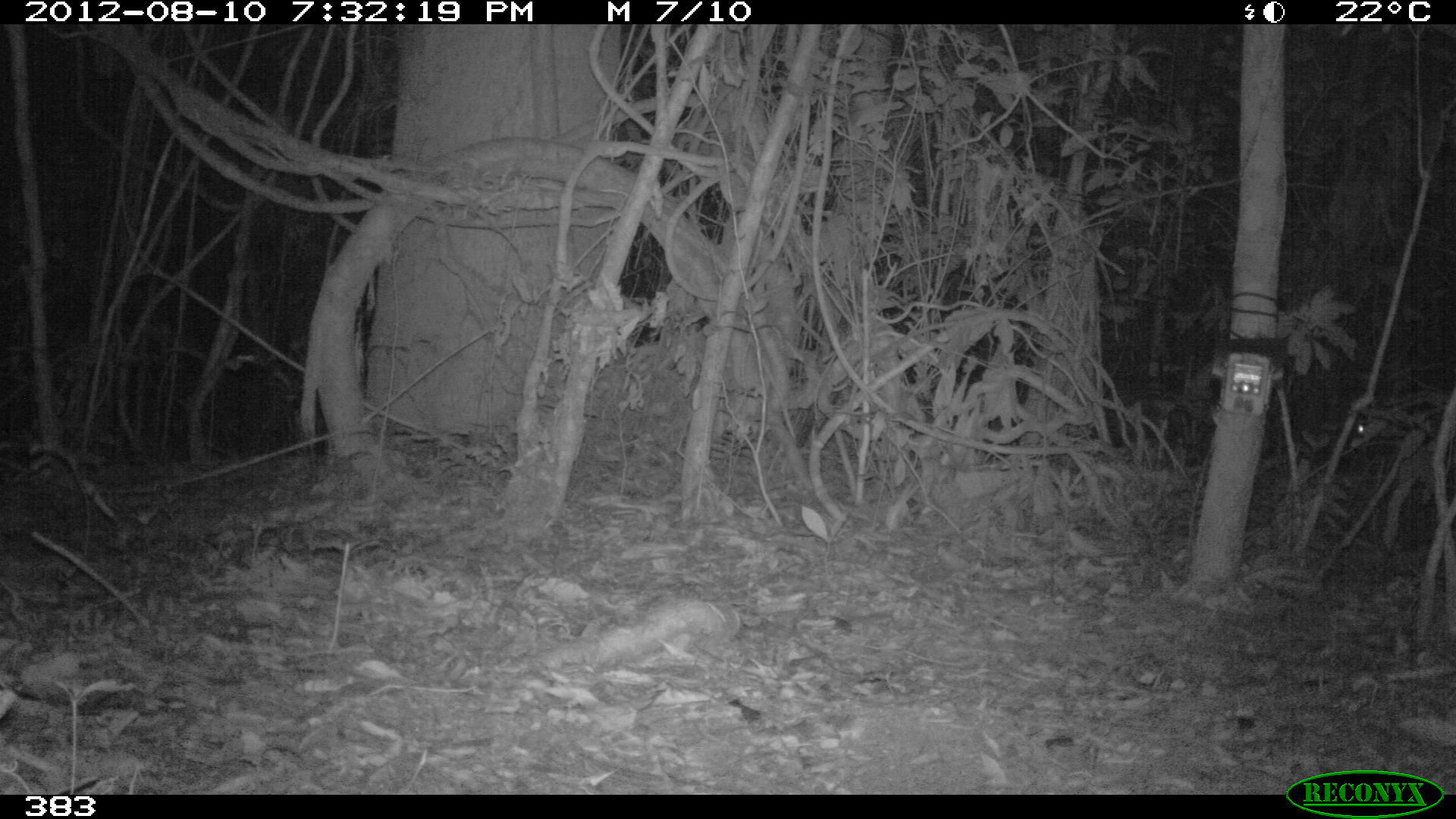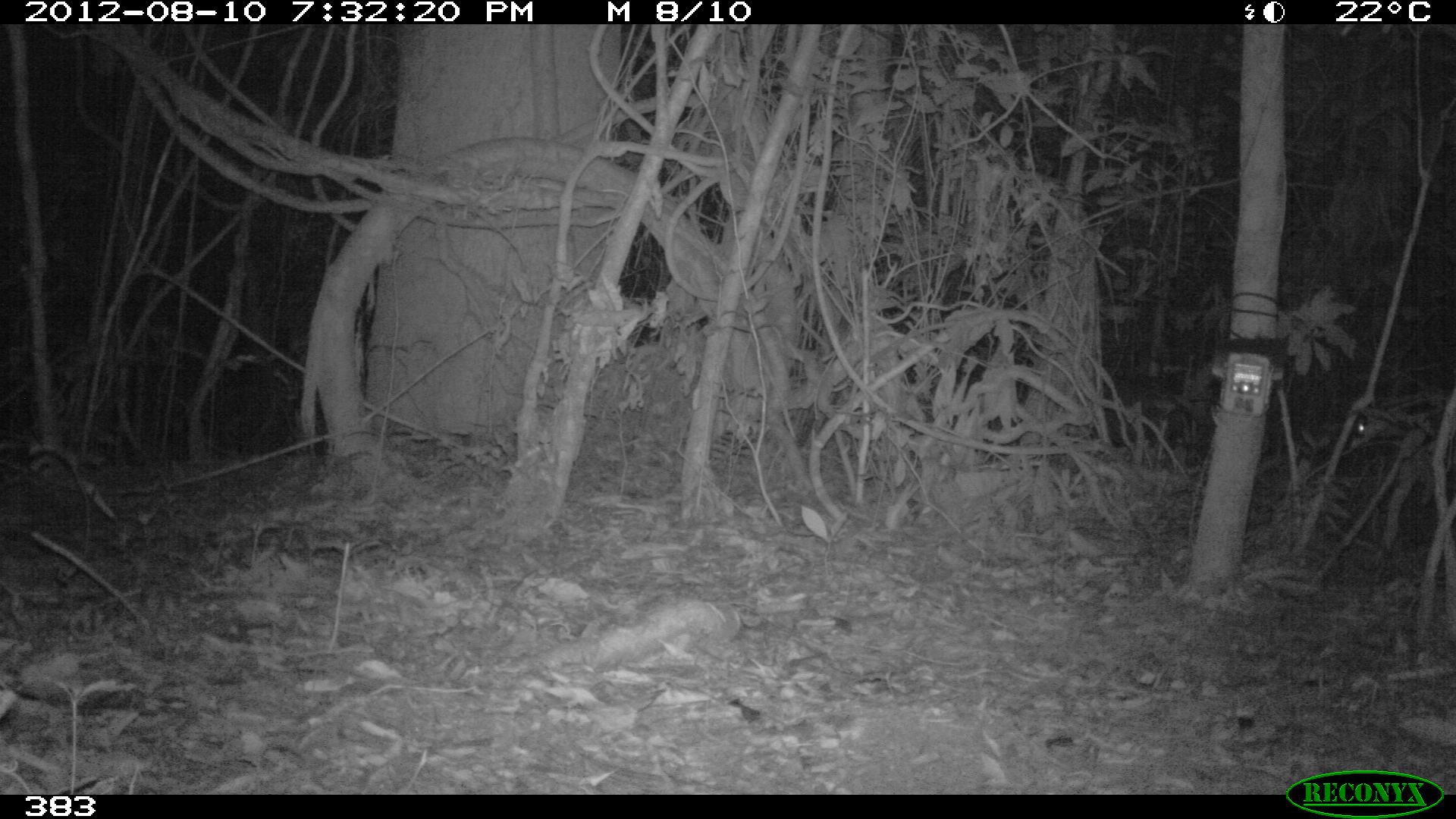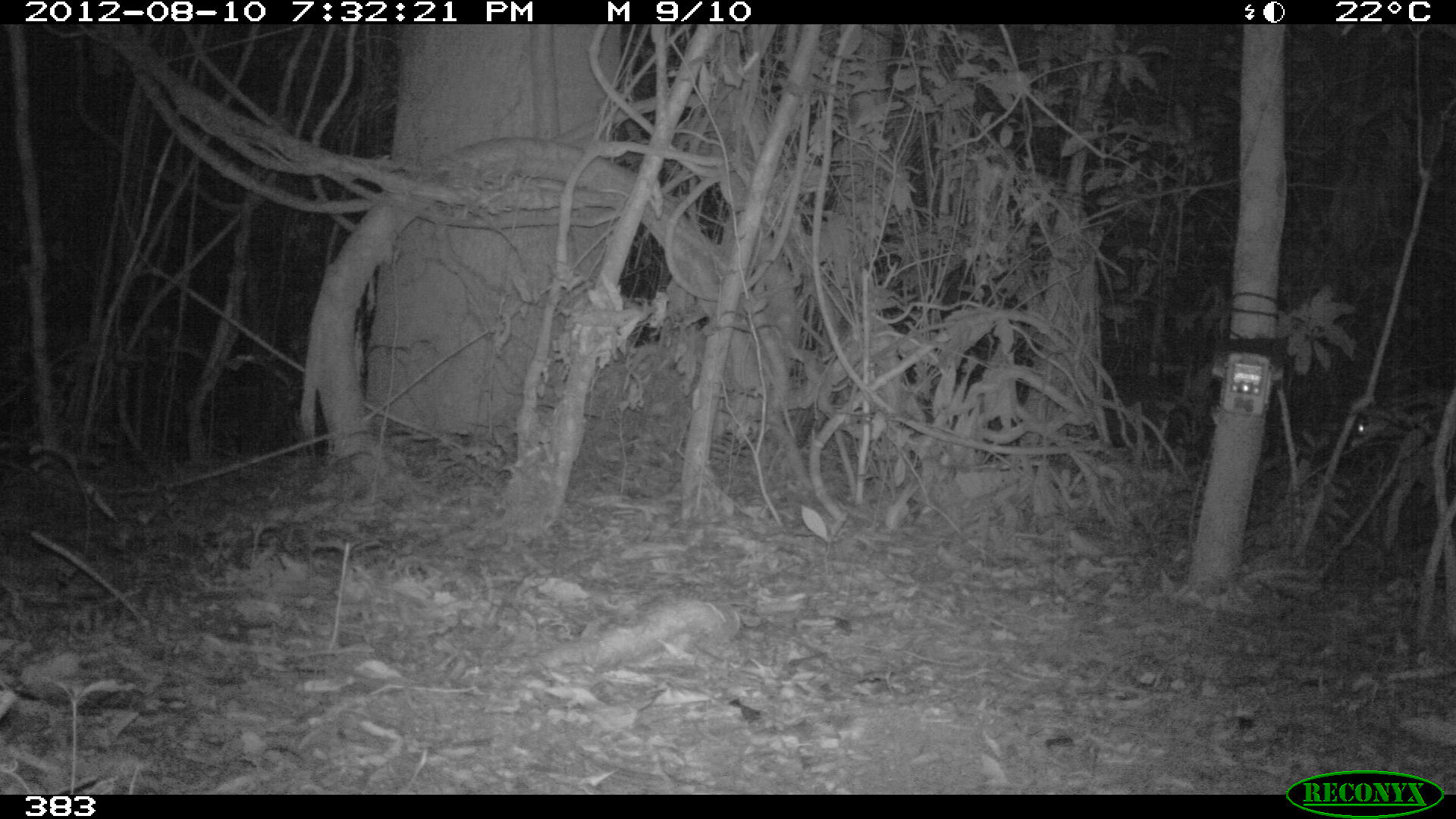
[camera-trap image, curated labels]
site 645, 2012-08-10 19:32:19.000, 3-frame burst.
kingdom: Animalia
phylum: Chordata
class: Mammalia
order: Artiodactyla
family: Tayassuidae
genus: Tayassu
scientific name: Tayassu pecari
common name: white-lipped peccary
Tayassu pecari (white-lipped peccary).